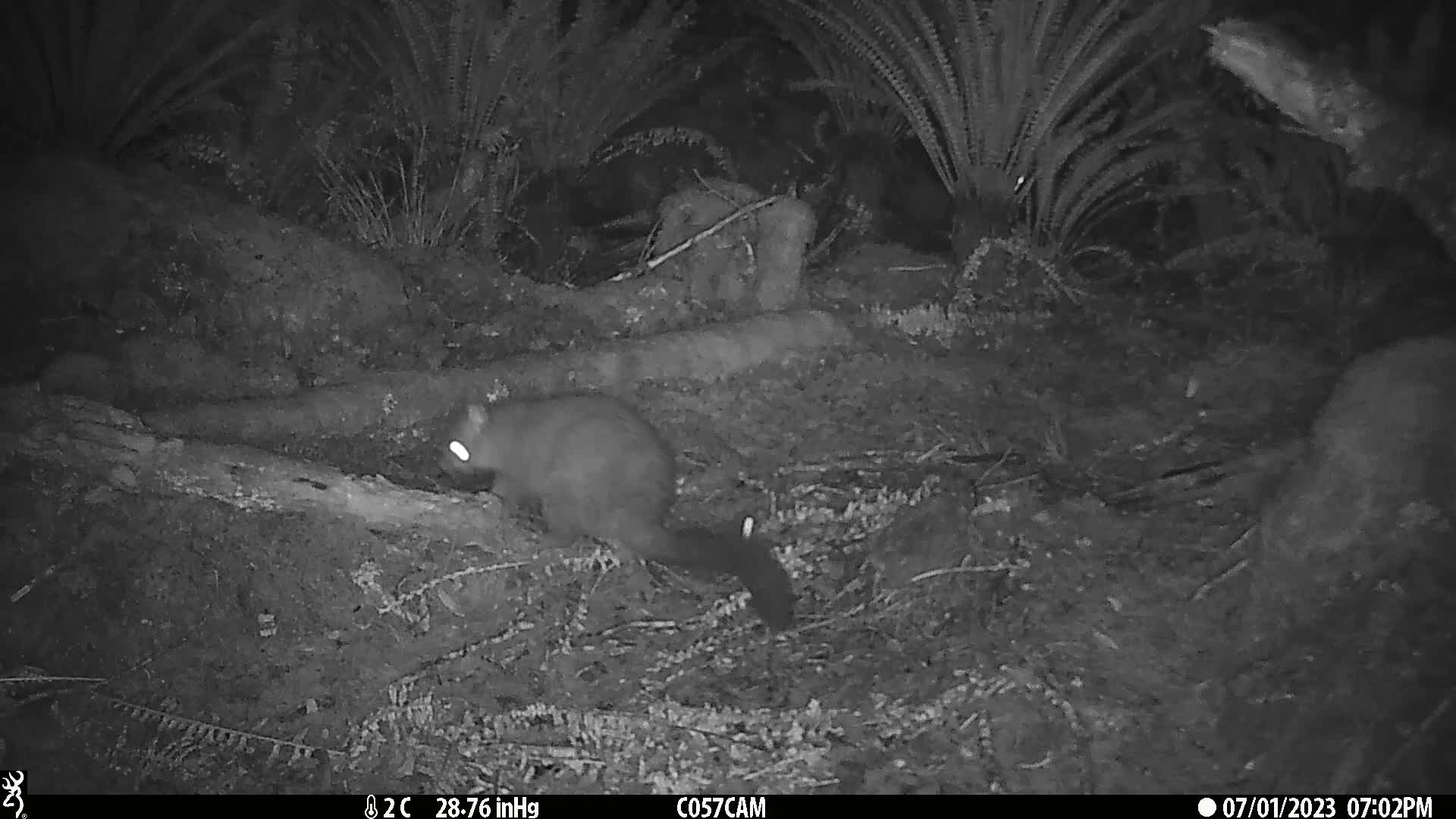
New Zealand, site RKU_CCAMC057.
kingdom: Animalia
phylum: Chordata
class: Mammalia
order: Diprotodontia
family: Phalangeridae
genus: Trichosurus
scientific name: Trichosurus vulpecula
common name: common brushtail possum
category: possum